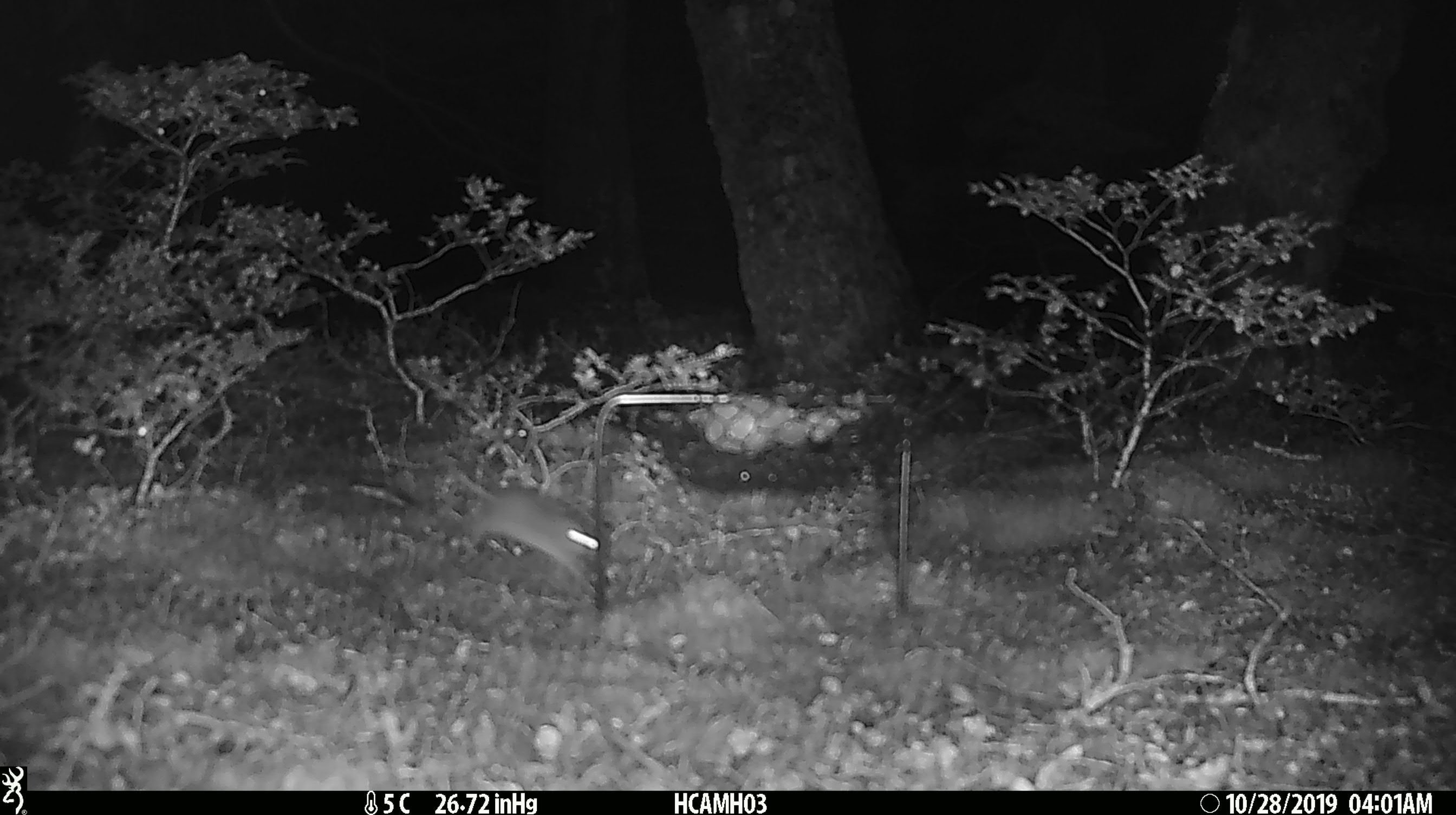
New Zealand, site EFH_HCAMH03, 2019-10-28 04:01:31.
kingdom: Animalia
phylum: Chordata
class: Mammalia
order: Rodentia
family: Muridae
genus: Mus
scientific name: Mus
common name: mouse